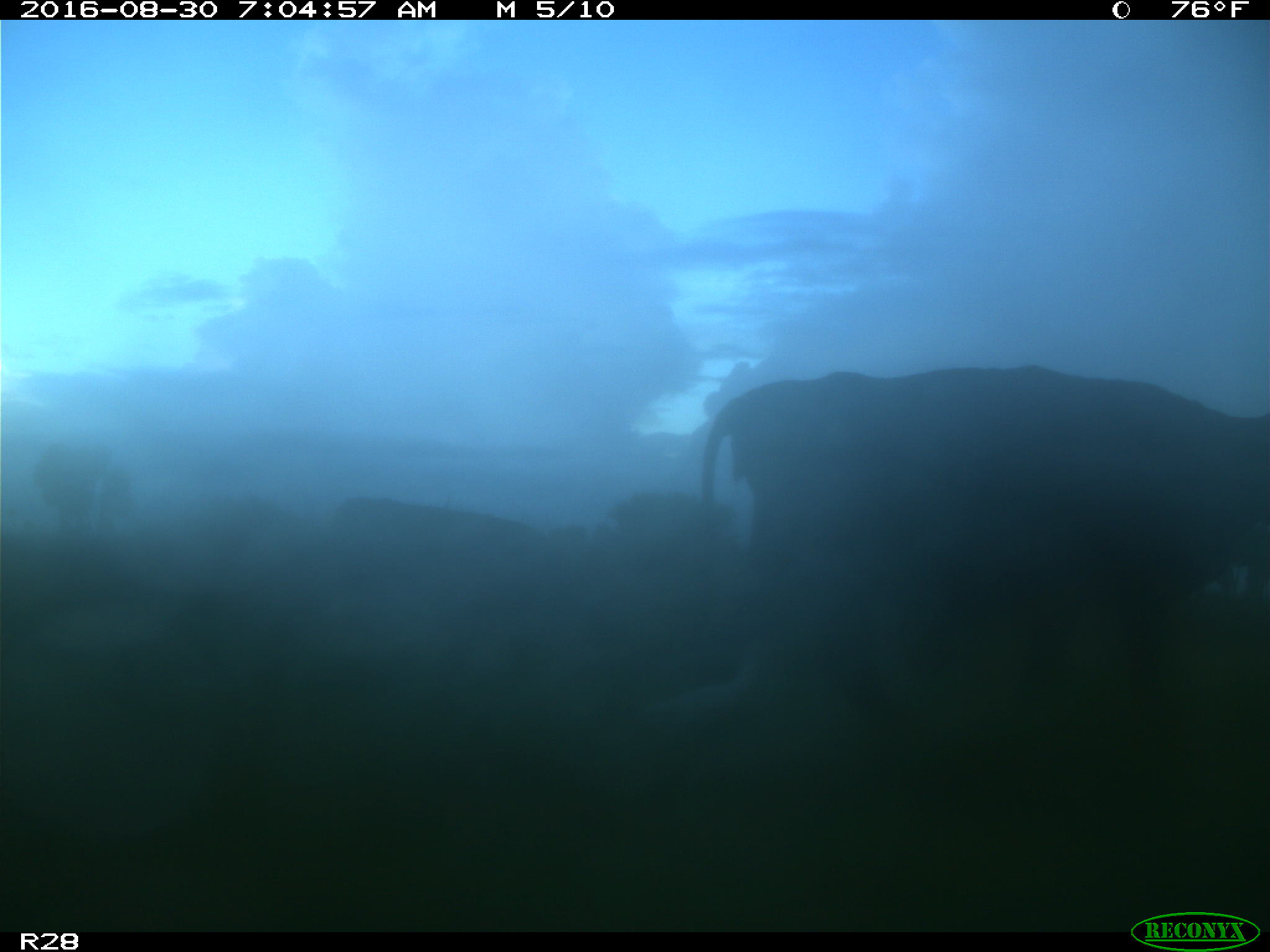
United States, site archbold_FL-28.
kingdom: Animalia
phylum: Chordata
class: Mammalia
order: Artiodactyla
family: Bovidae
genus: Bos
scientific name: Bos taurus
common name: domestic cow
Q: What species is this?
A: Bos taurus (domestic cow).